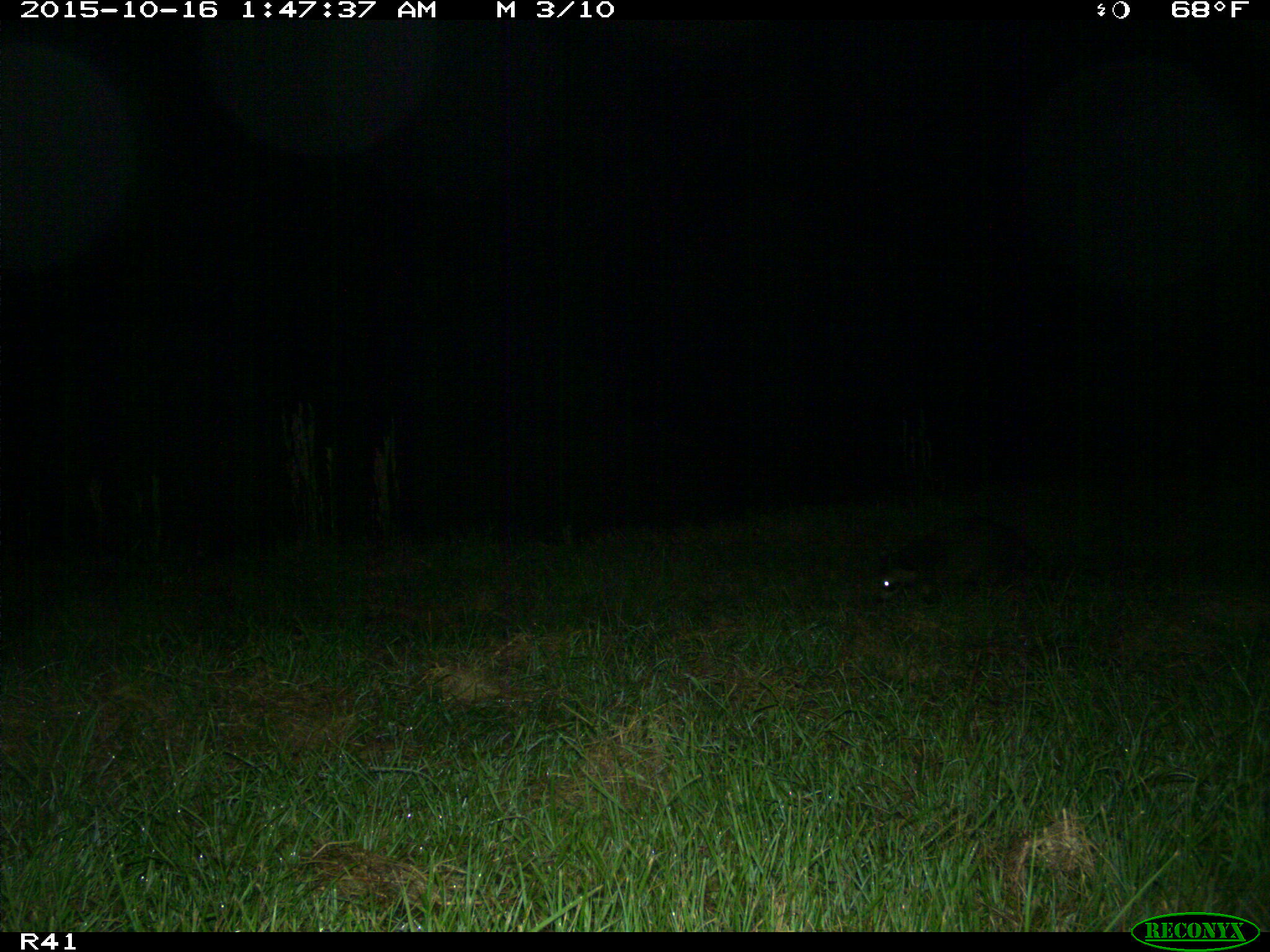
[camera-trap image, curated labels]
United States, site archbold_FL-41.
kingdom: Animalia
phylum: Chordata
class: Mammalia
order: Carnivora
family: Procyonidae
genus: Procyon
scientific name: Procyon lotor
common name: common raccoon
Procyon lotor (common raccoon).